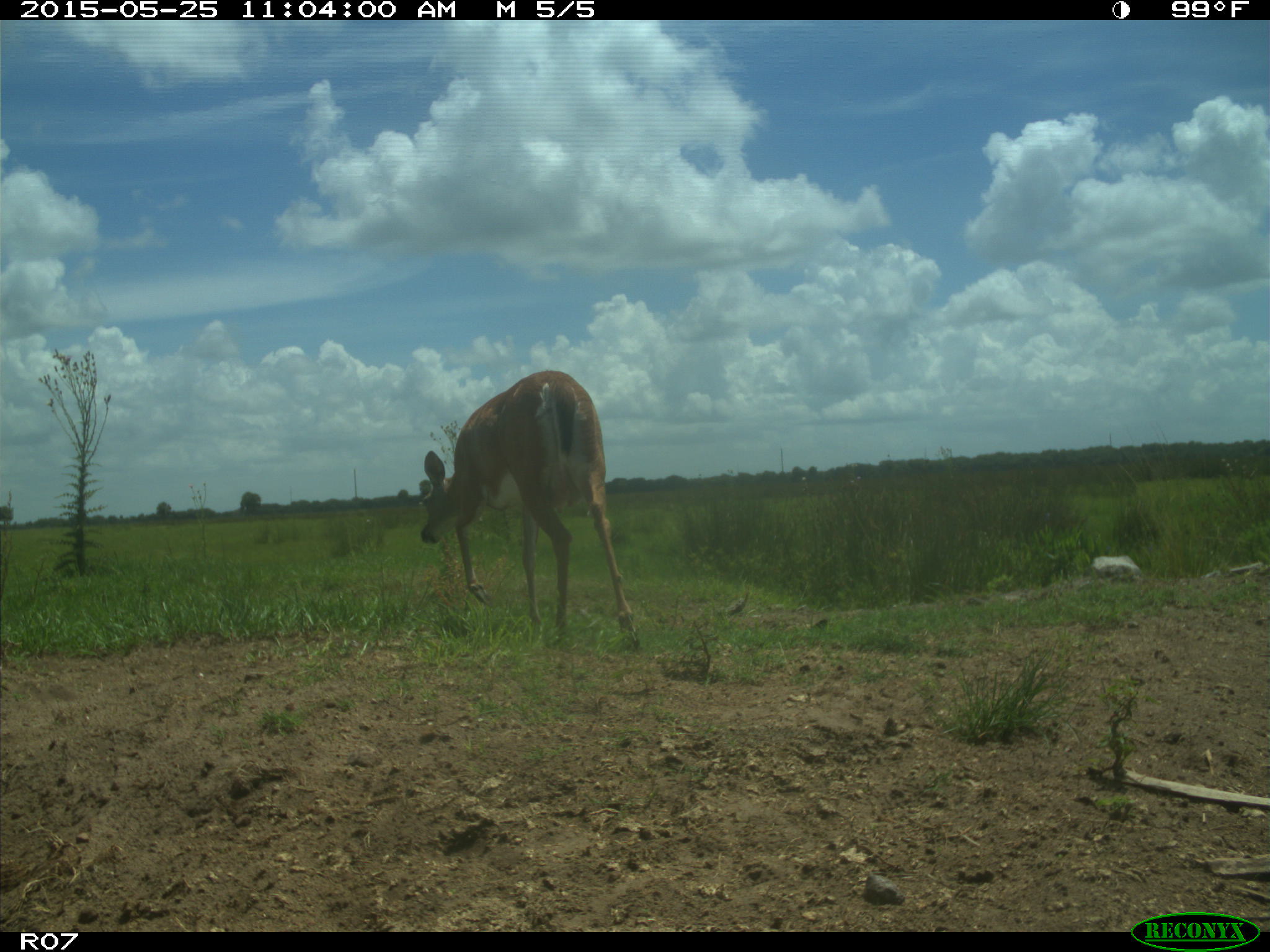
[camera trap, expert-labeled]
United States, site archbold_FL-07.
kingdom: Animalia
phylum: Chordata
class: Mammalia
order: Artiodactyla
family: Cervidae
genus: Odocoileus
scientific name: Odocoileus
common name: deer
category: unidentified deer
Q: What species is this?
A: Unidentified deer (deer) (Odocoileus).